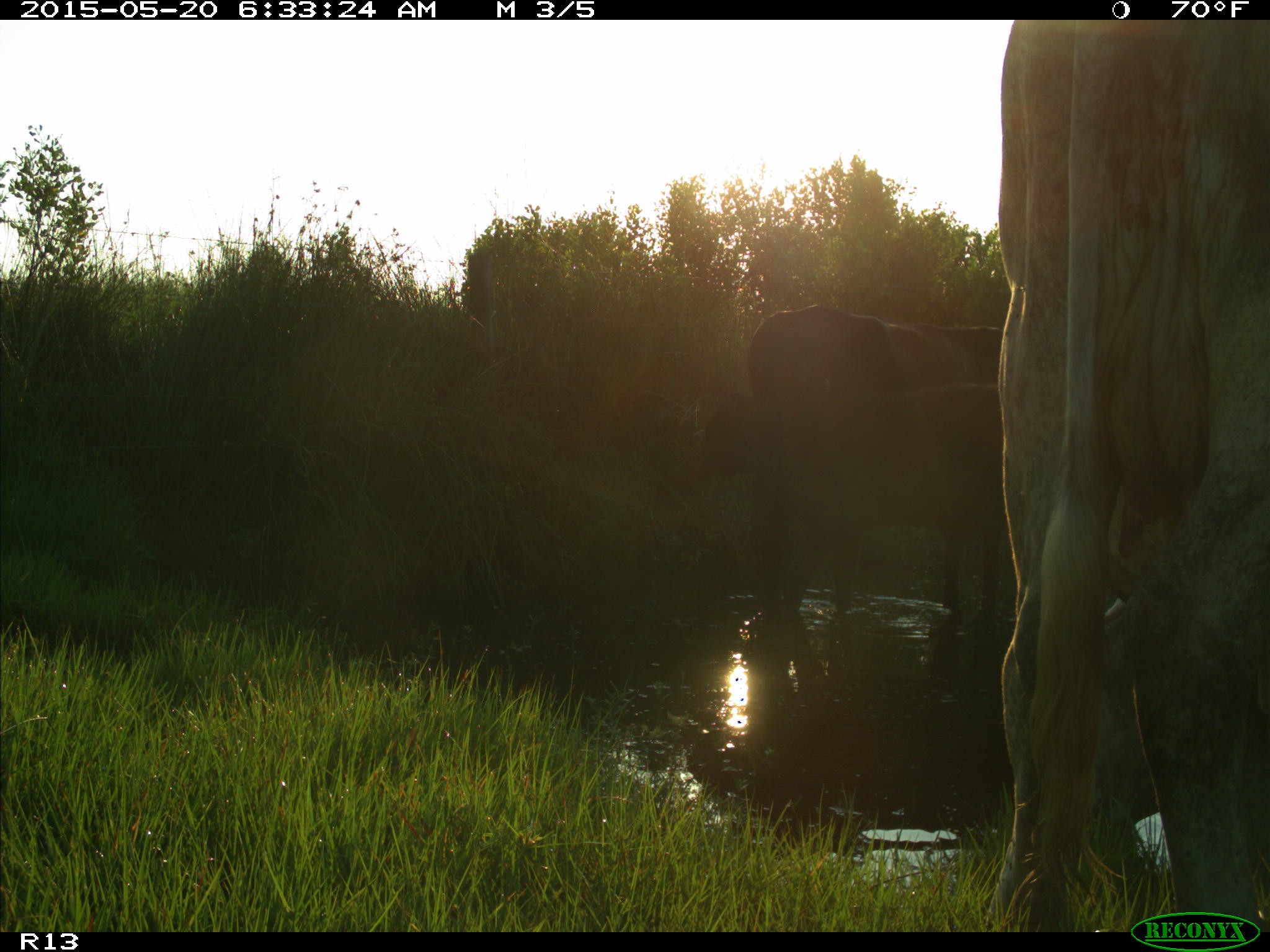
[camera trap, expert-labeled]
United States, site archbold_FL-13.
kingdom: Animalia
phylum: Chordata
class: Mammalia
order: Artiodactyla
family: Bovidae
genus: Bos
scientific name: Bos taurus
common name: domestic cow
Bos taurus (domestic cow).